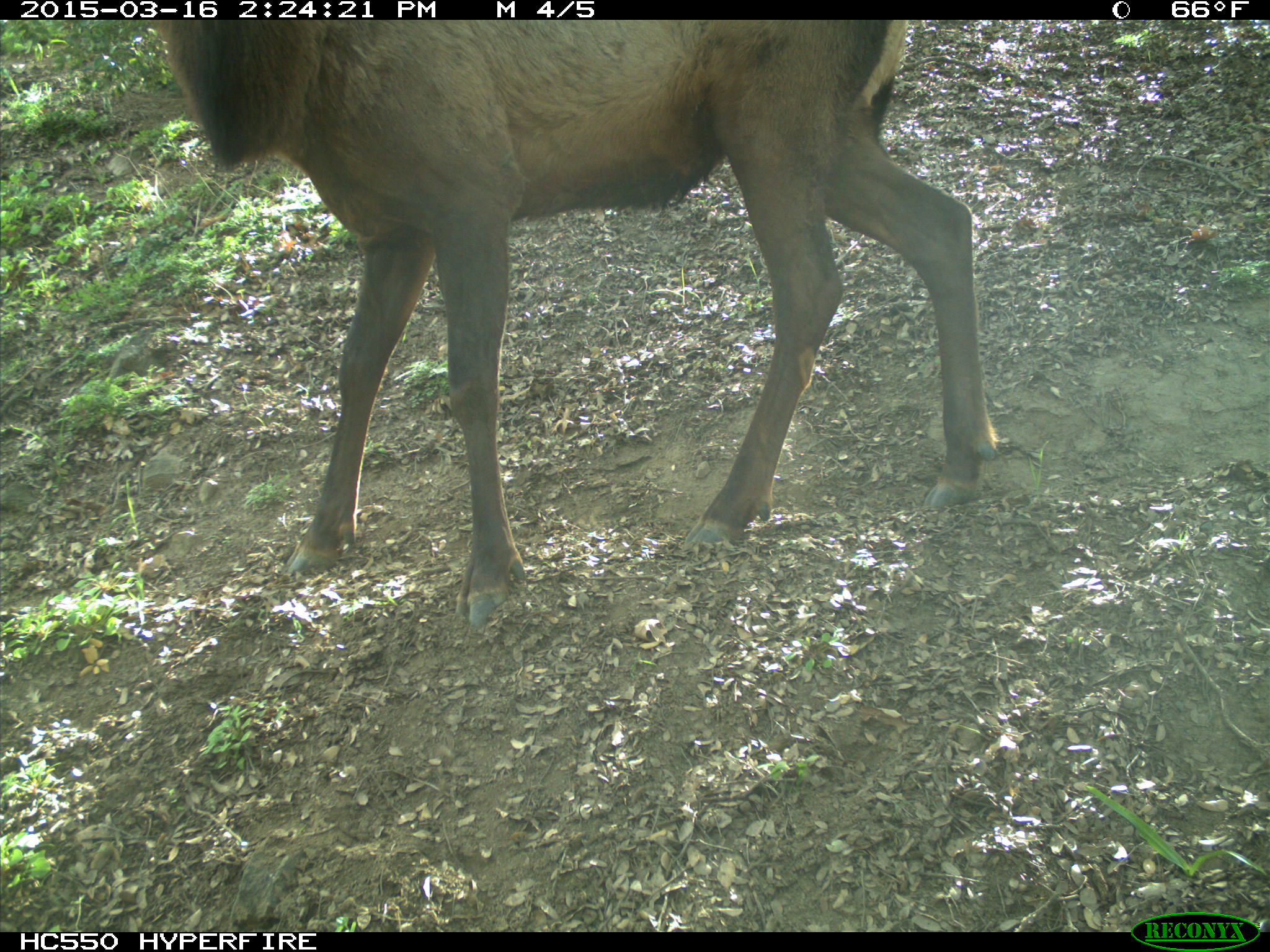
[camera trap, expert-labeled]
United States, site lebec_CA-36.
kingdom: Animalia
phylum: Chordata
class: Mammalia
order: Artiodactyla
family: Cervidae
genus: Cervus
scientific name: Cervus canadensis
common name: elk